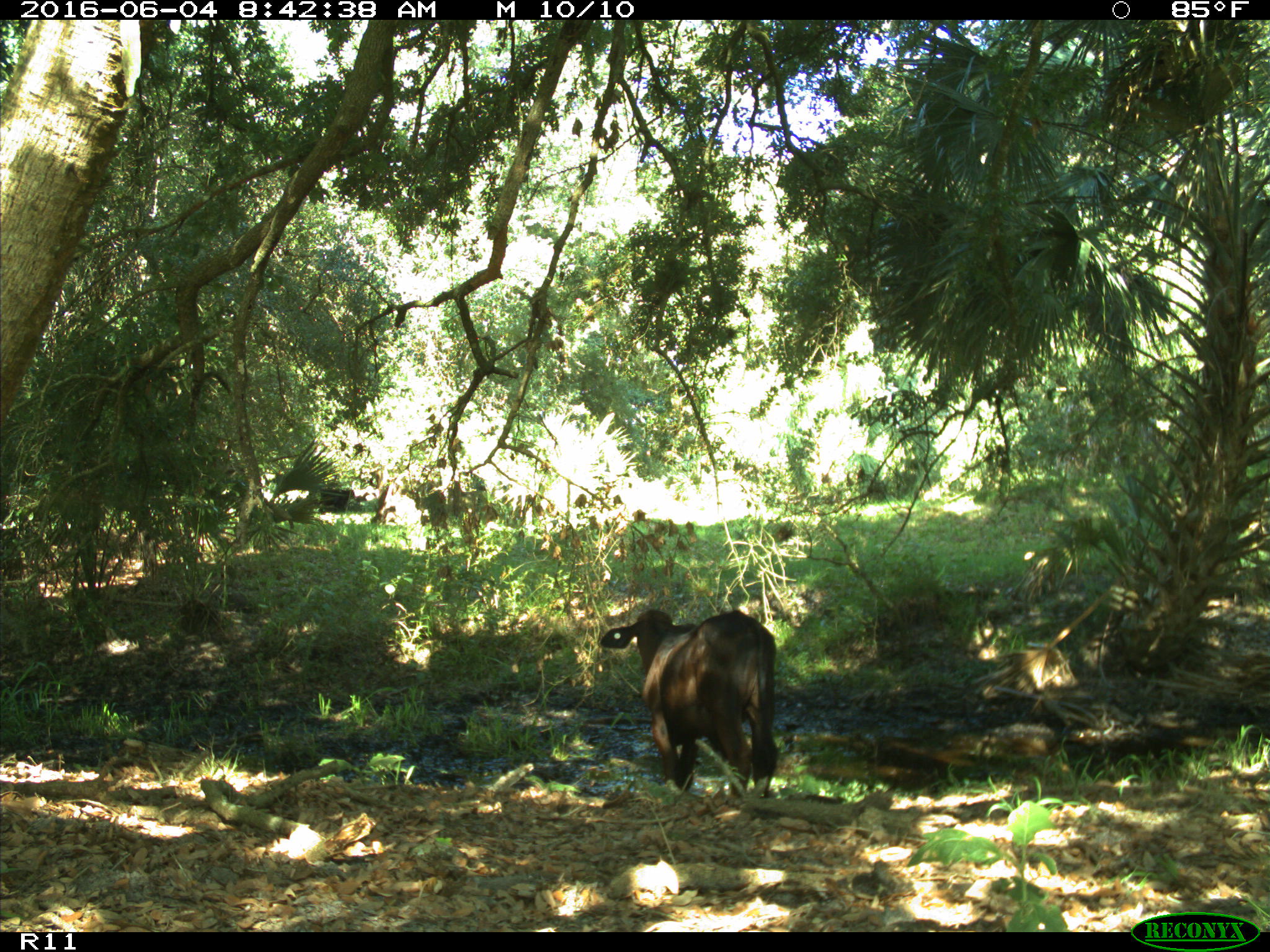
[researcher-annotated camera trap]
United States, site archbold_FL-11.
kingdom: Animalia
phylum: Chordata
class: Mammalia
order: Artiodactyla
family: Bovidae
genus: Bos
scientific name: Bos taurus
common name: domestic cow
Bos taurus (domestic cow).